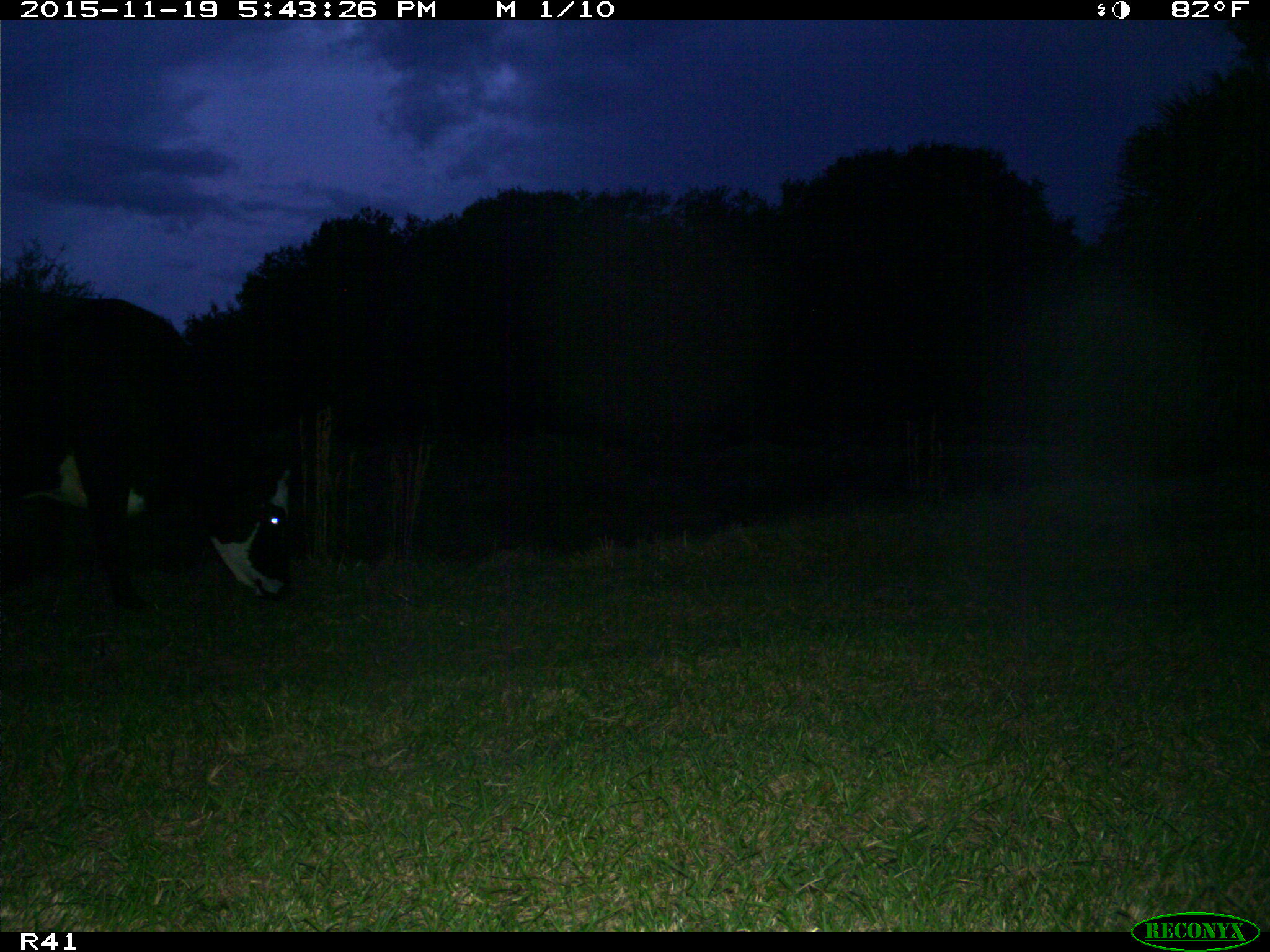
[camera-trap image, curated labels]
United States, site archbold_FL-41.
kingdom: Animalia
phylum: Chordata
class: Mammalia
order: Artiodactyla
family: Bovidae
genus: Bos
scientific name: Bos taurus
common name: domestic cow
Bos taurus (domestic cow).